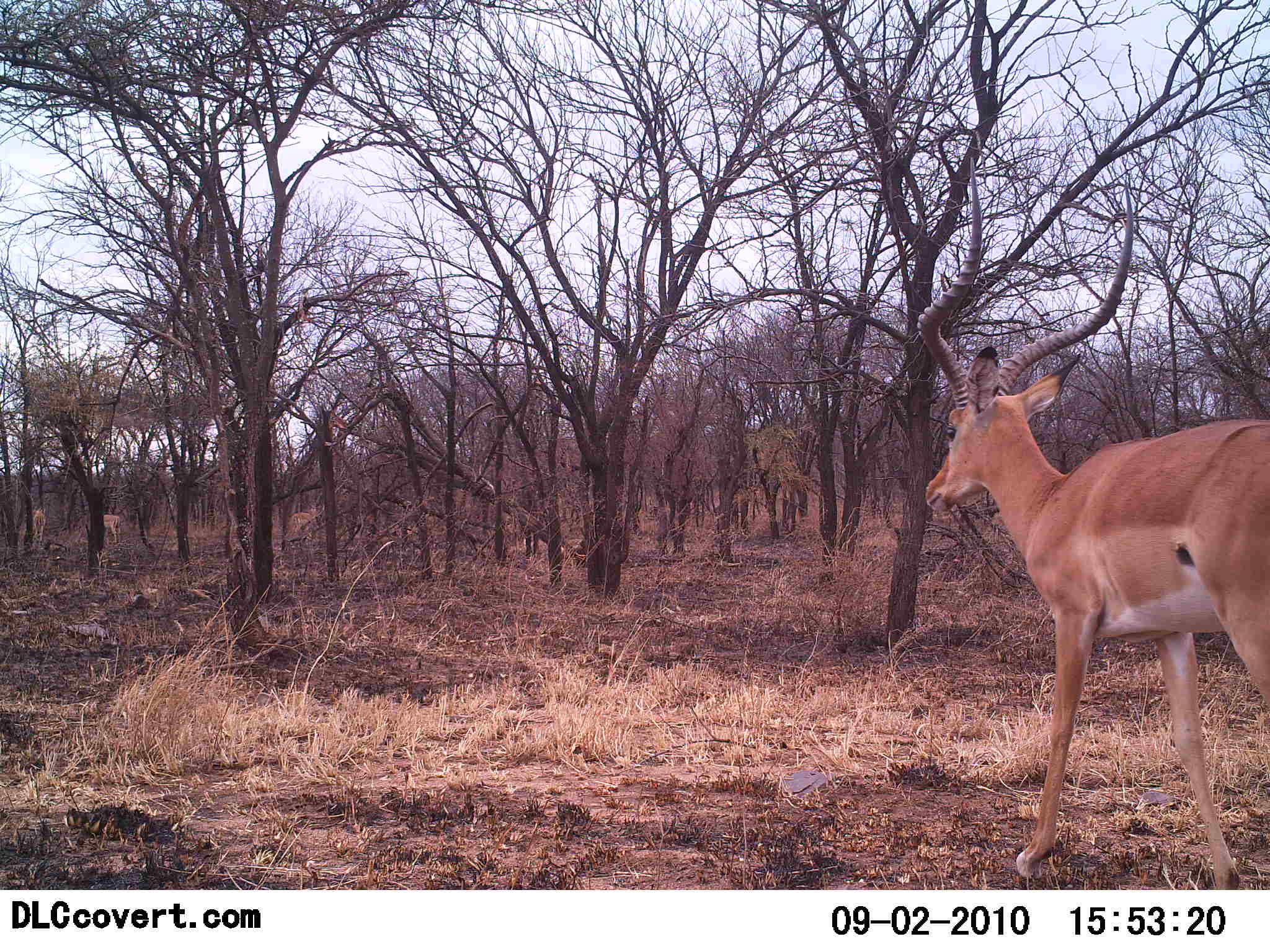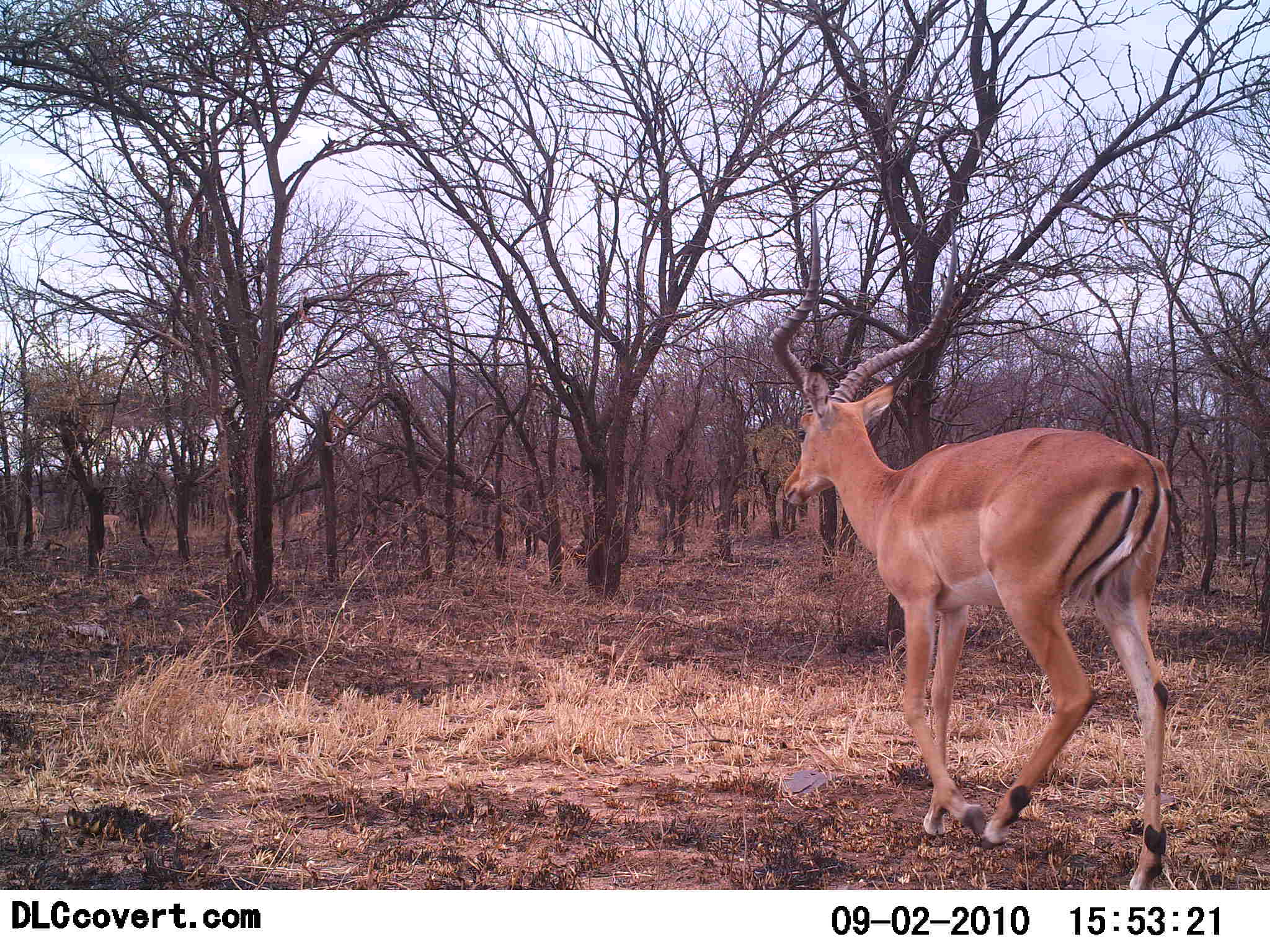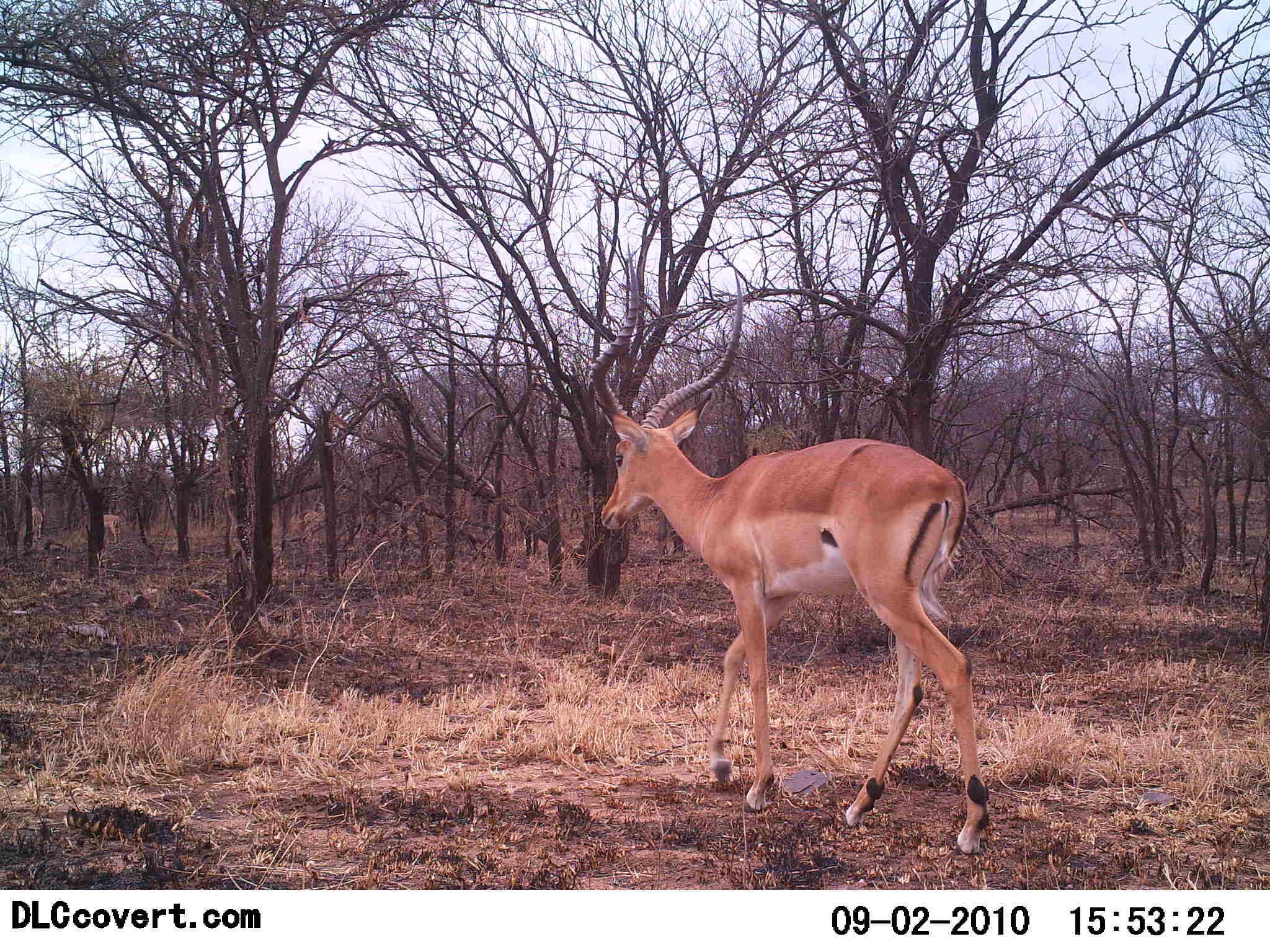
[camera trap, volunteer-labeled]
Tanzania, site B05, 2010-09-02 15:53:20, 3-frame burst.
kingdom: Animalia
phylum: Chordata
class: Mammalia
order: Artiodactyla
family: Bovidae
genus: Aepyceros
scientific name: Aepyceros melampus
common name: impala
Impala (Aepyceros melampus), count 1. Behavior (volunteer vote fractions): standing 17%, resting 0%, moving 100%, interacting 0%. Young present (vote fraction): 0%. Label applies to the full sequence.